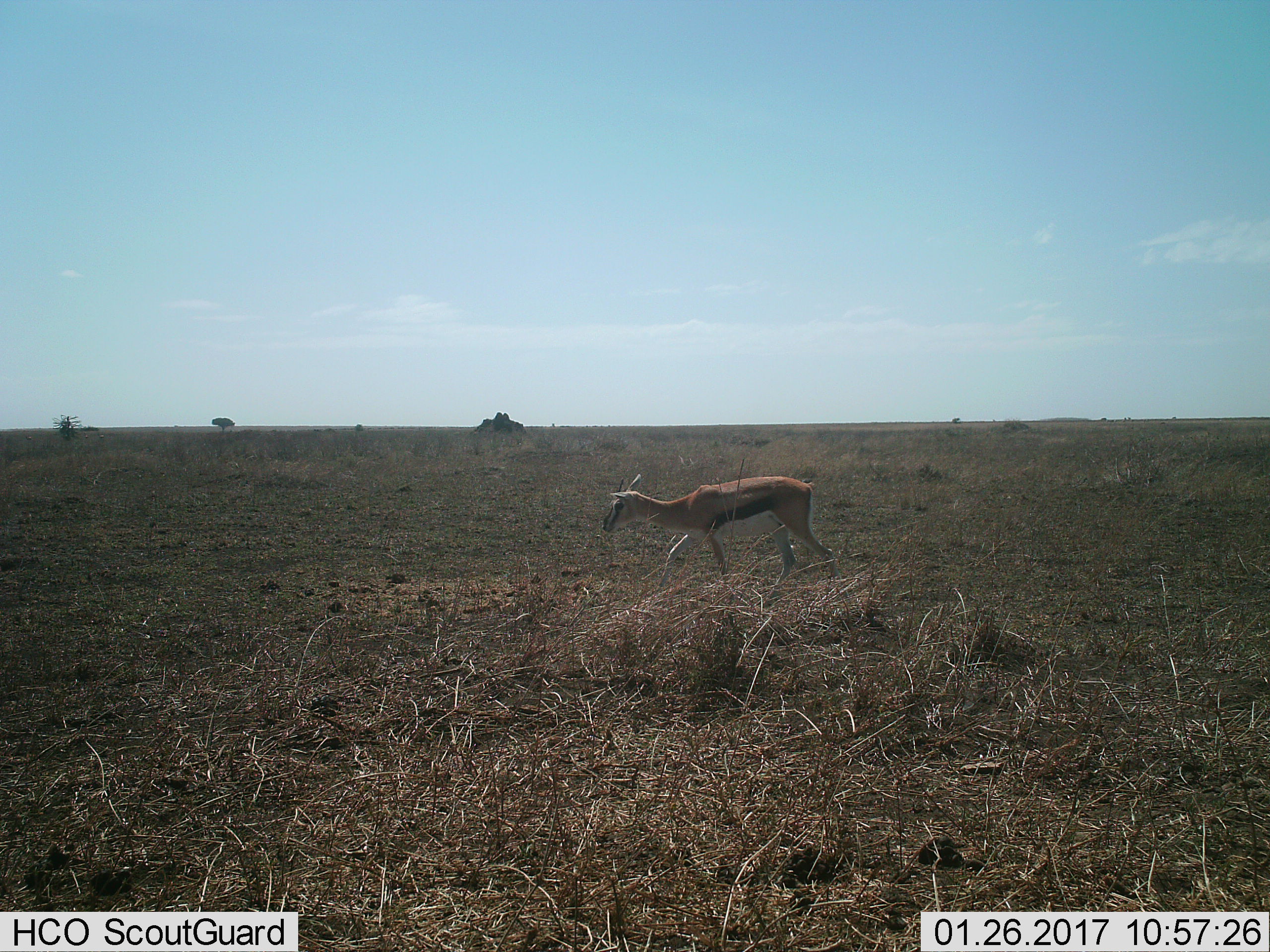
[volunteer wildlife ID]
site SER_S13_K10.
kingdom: Animalia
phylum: Chordata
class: Mammalia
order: Artiodactyla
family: Bovidae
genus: Eudorcas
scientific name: Eudorcas thomsonii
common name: thomson's gazelle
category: gazellethomsons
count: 1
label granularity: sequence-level